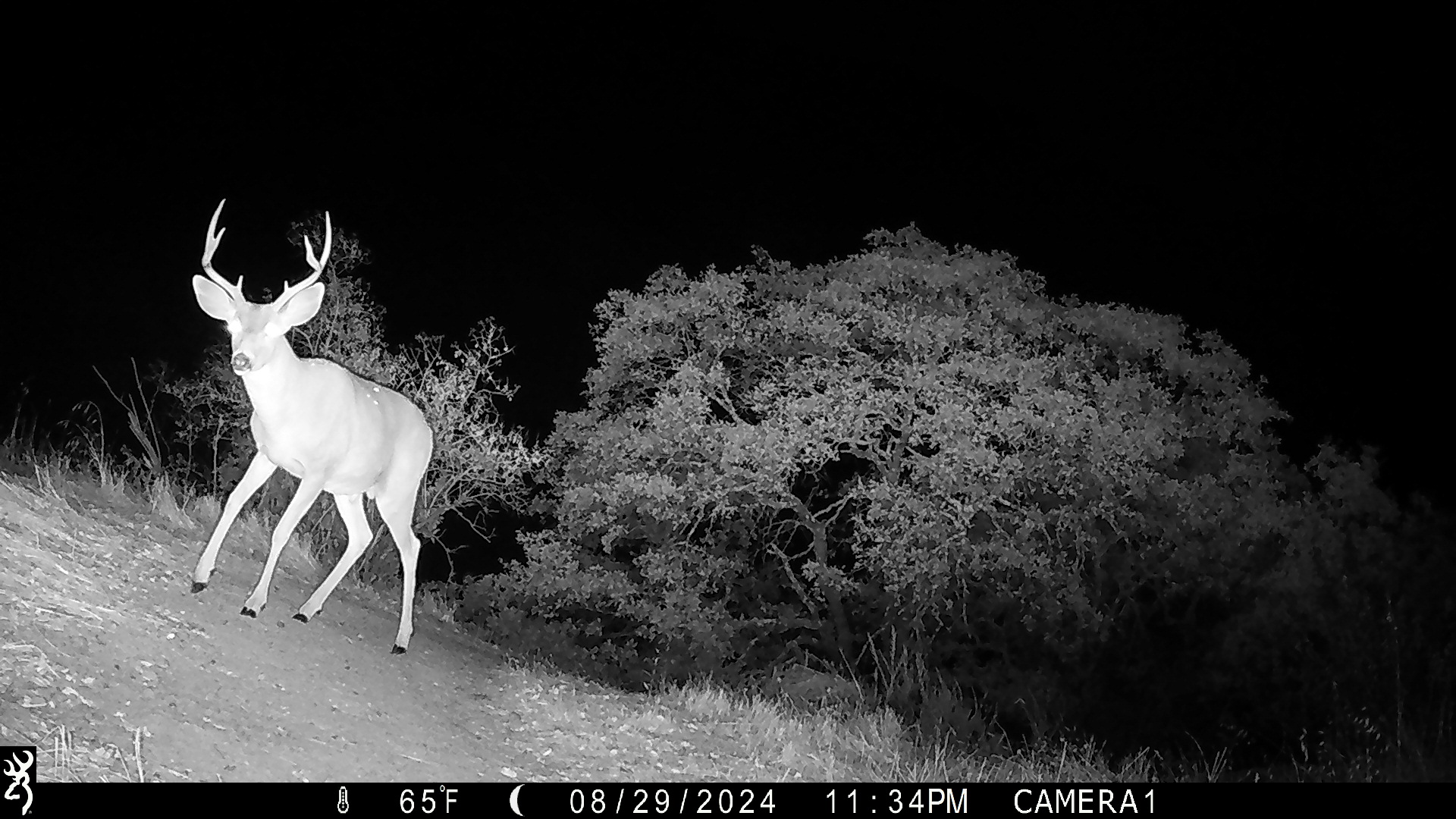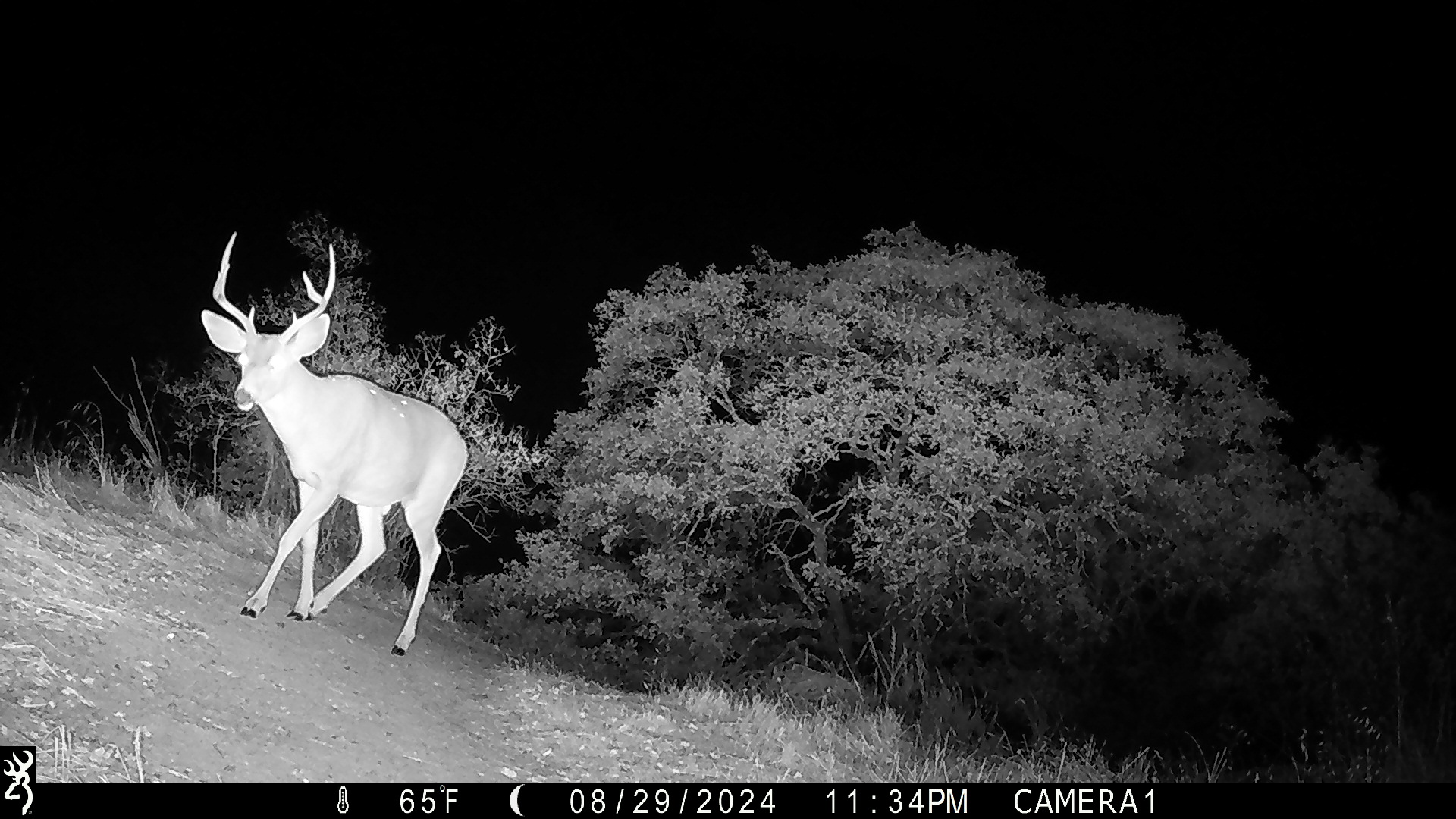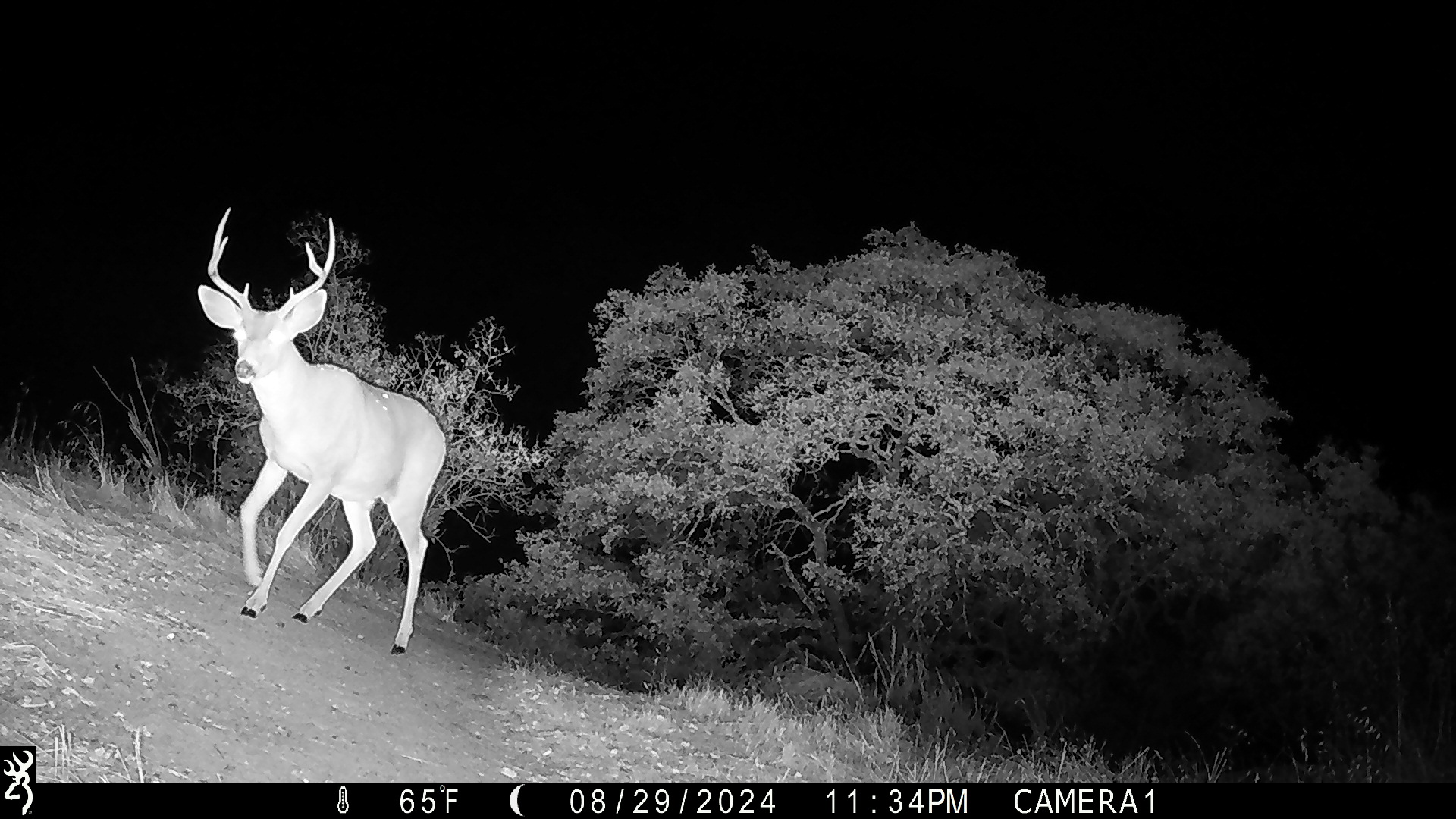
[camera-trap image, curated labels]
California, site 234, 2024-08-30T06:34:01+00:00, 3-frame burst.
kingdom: Animalia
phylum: Chordata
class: Mammalia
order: Artiodactyla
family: Cervidae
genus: Odocoileus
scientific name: Odocoileus hemionus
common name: mule deer